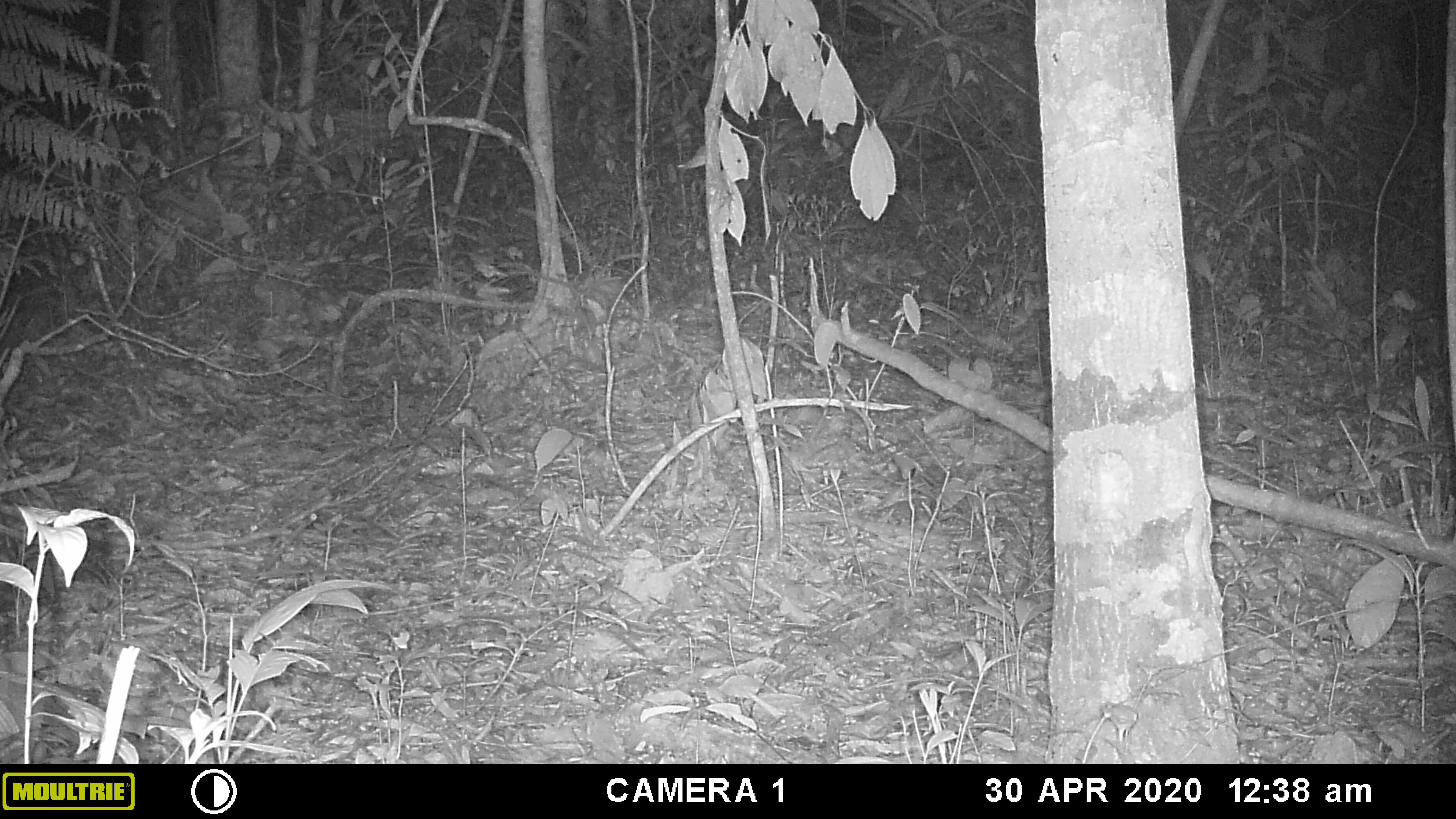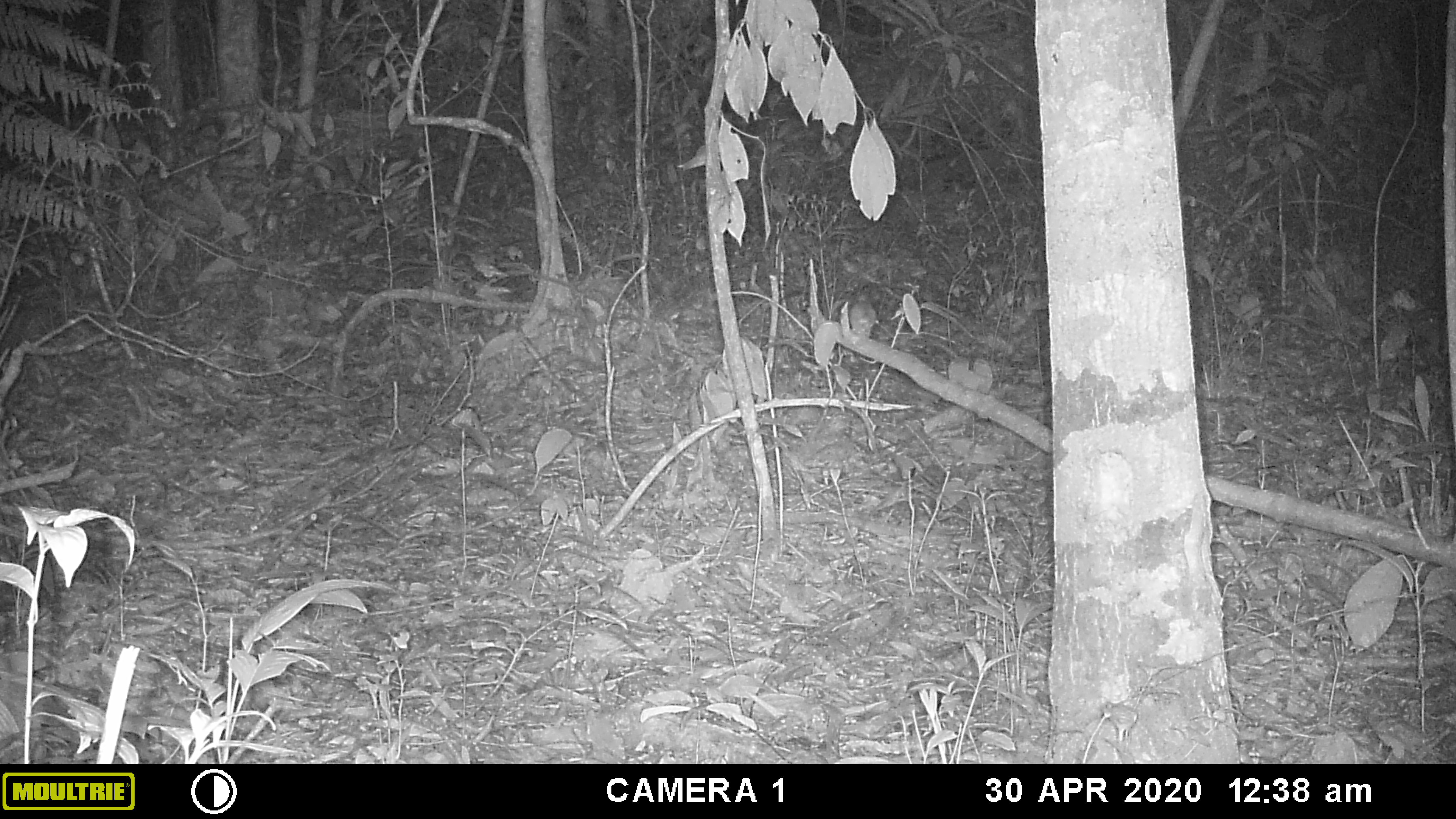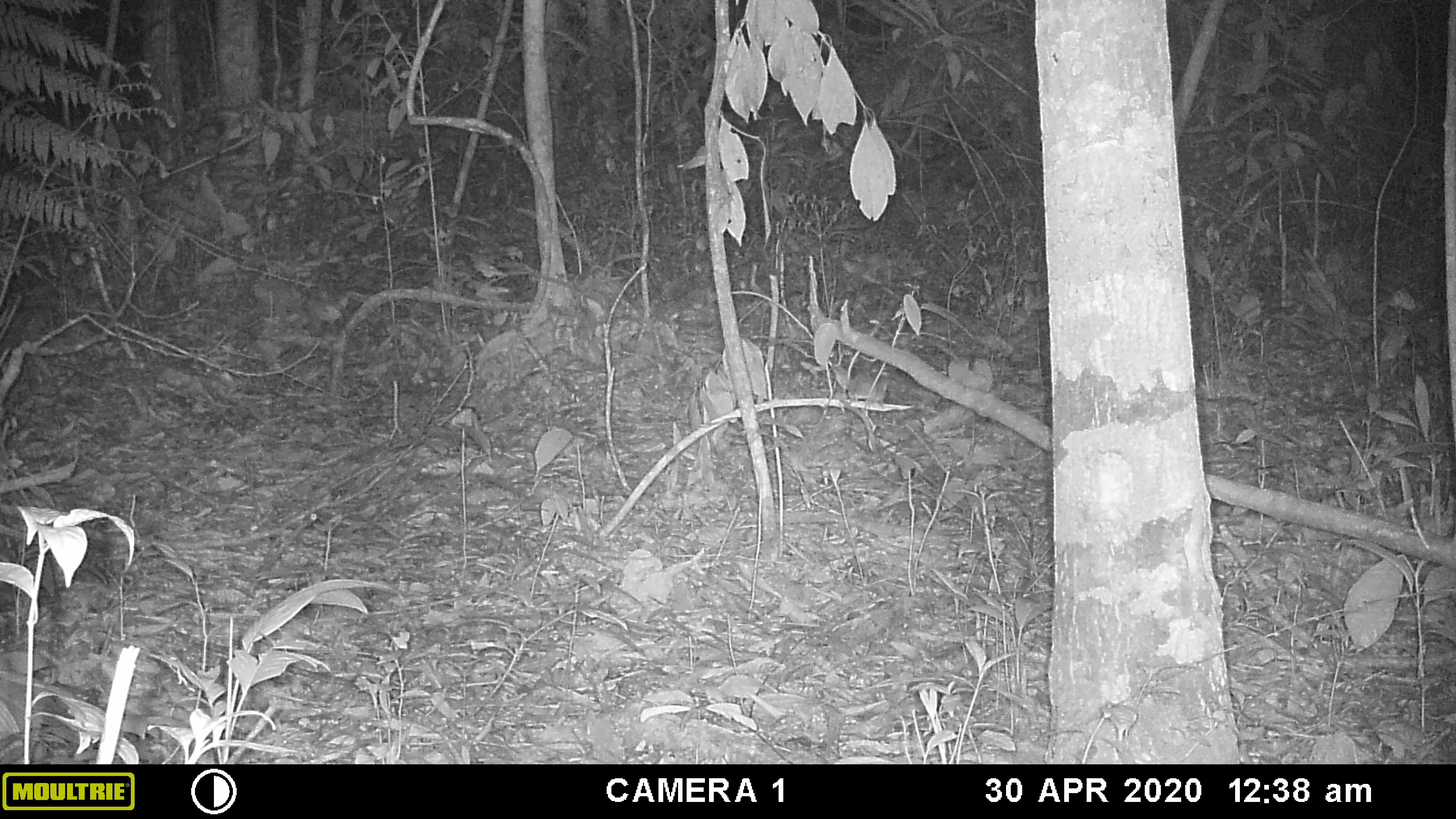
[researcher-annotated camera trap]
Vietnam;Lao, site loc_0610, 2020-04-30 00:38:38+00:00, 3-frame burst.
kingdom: Animalia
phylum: Chordata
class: Mammalia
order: Rodentia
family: Muridae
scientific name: Muridae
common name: old-world mice and rats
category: unidentified murid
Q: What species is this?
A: Unidentified murid (old-world mice and rats) (Muridae).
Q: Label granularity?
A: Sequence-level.